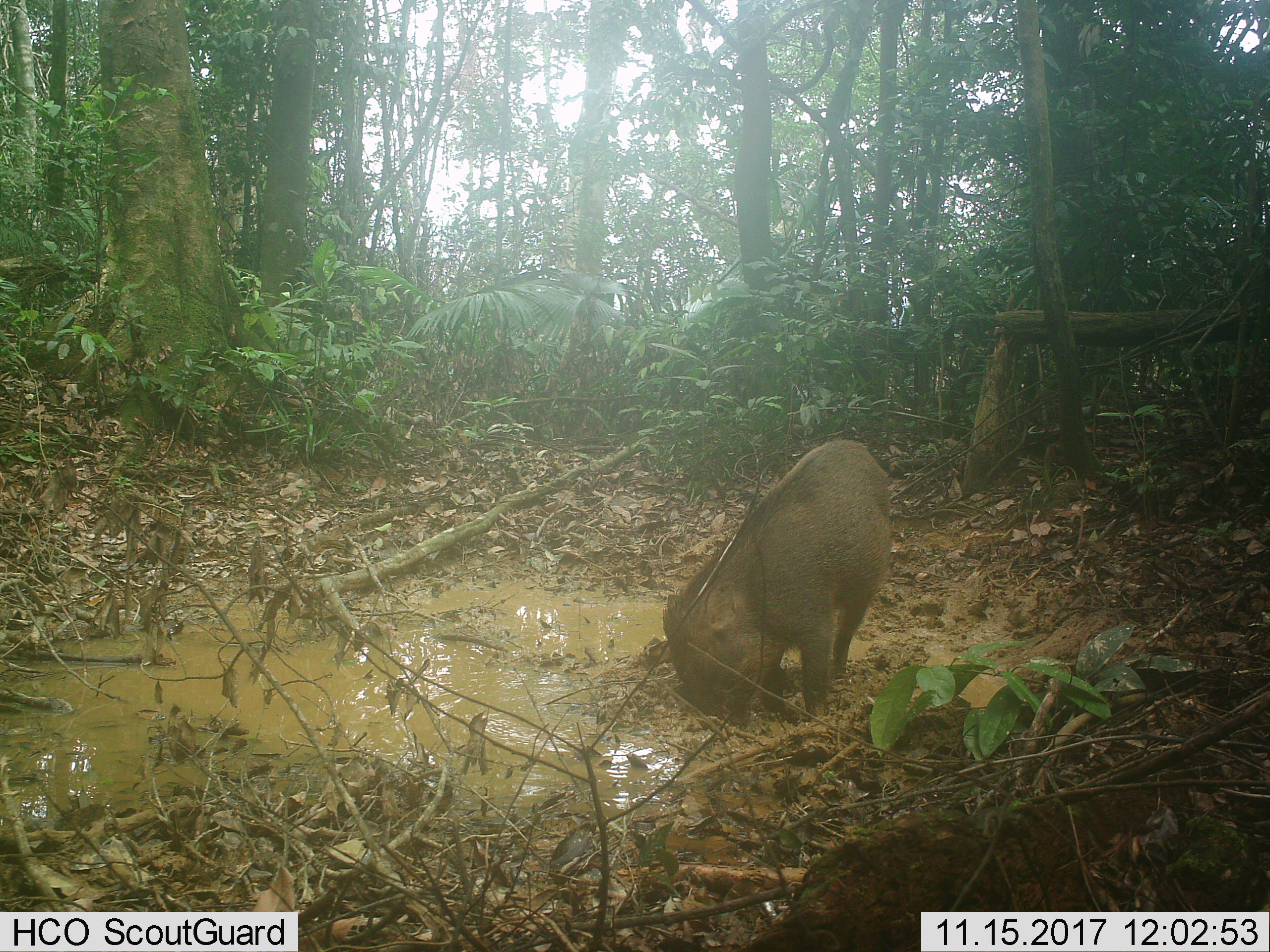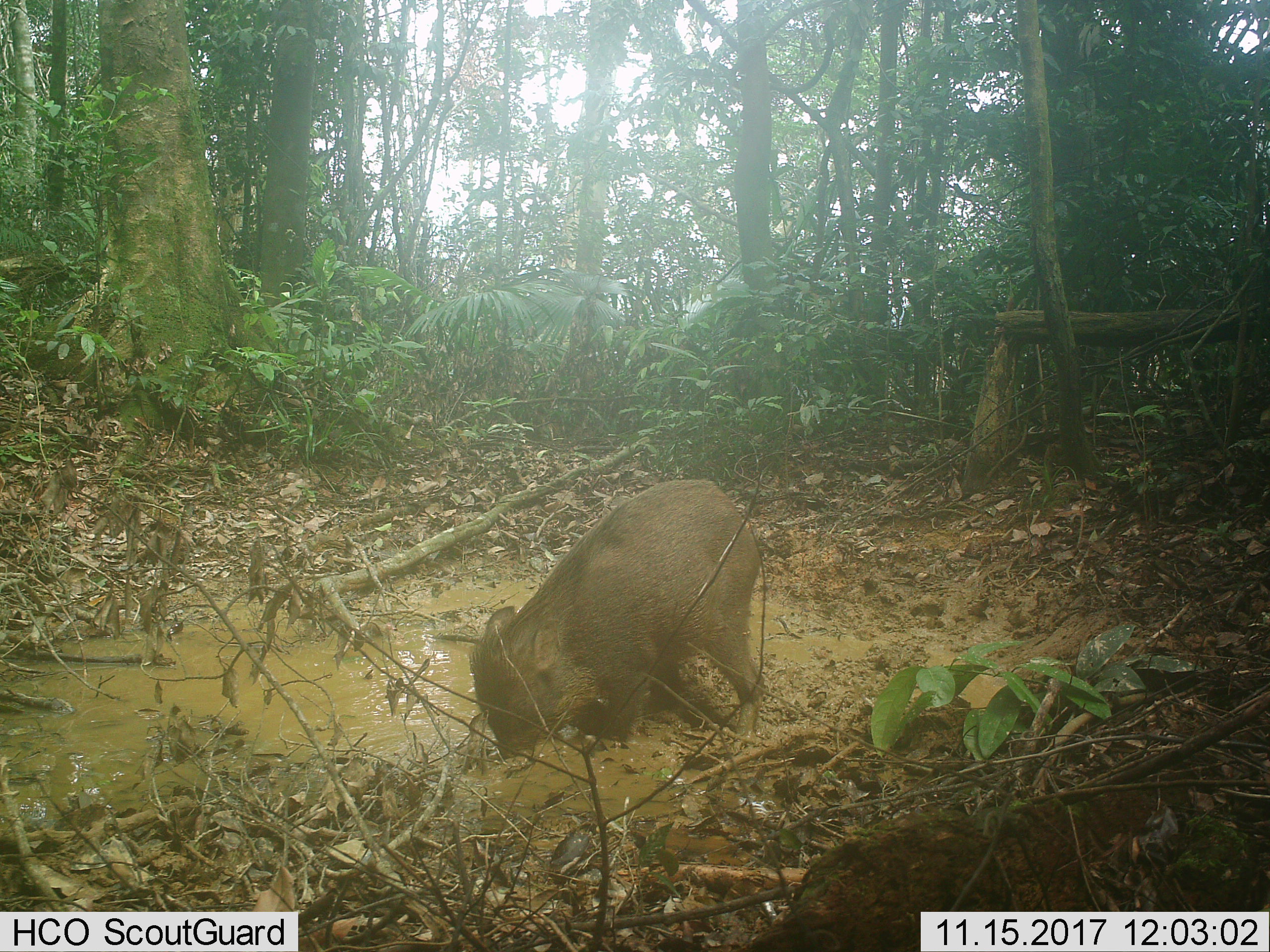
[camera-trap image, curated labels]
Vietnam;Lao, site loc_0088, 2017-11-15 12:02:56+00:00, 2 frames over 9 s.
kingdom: Animalia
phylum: Chordata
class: Mammalia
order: Artiodactyla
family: Suidae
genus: Sus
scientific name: Sus scrofa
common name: eurasian wild pig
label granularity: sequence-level